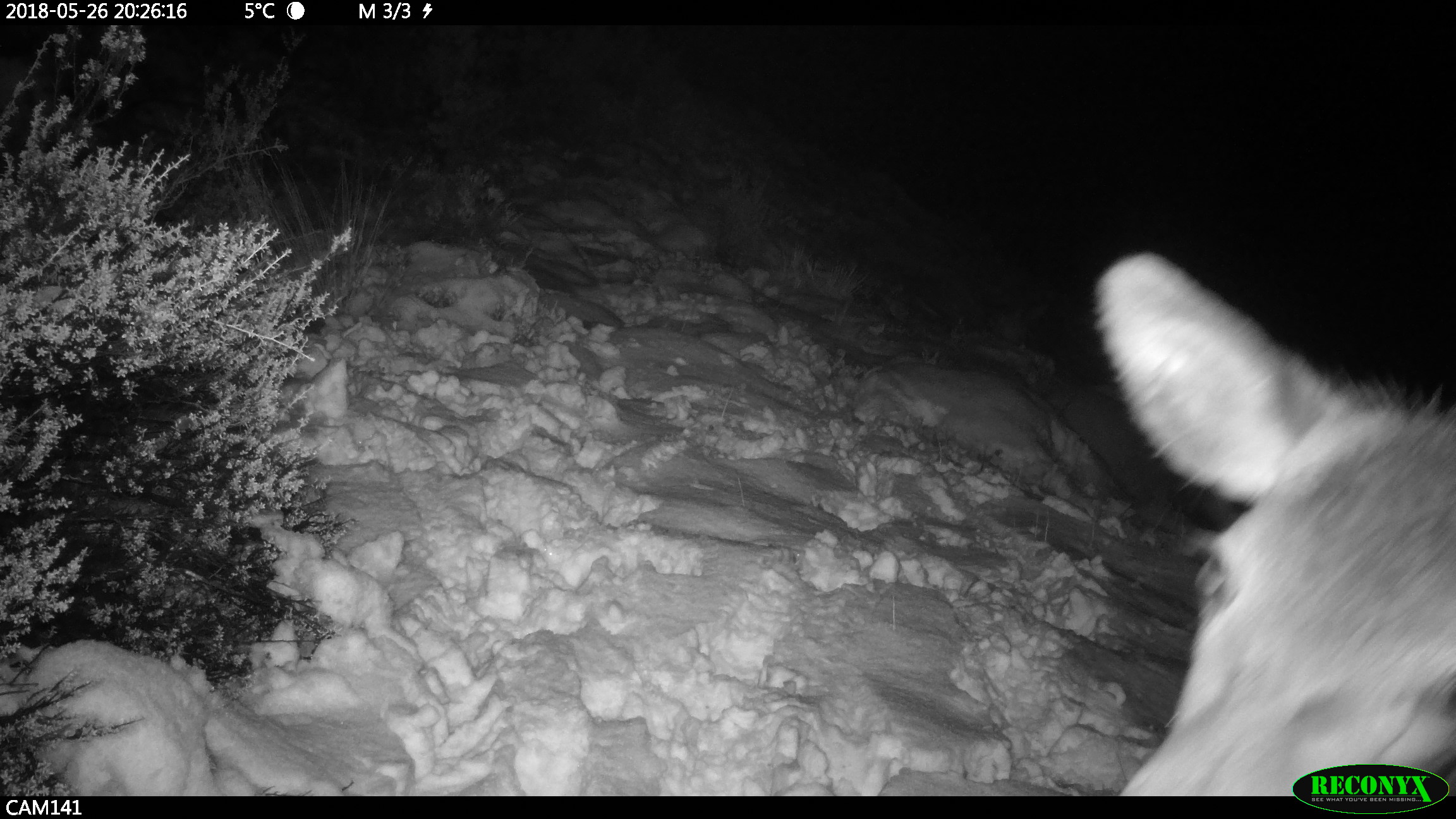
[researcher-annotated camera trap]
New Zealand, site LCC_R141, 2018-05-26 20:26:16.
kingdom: Animalia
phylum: Chordata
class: Mammalia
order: Artiodactyla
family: Cervidae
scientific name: Cervidae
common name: deer